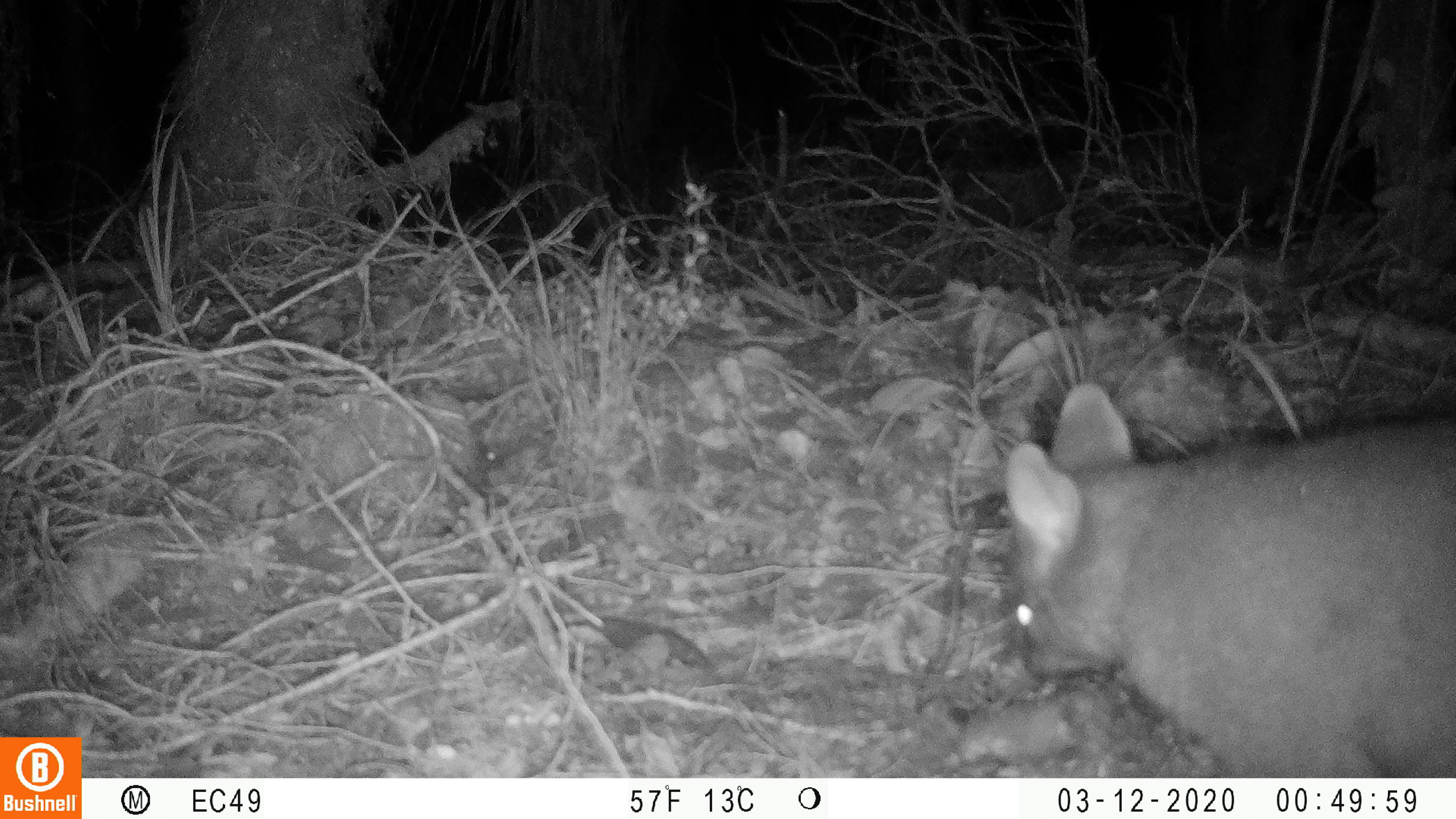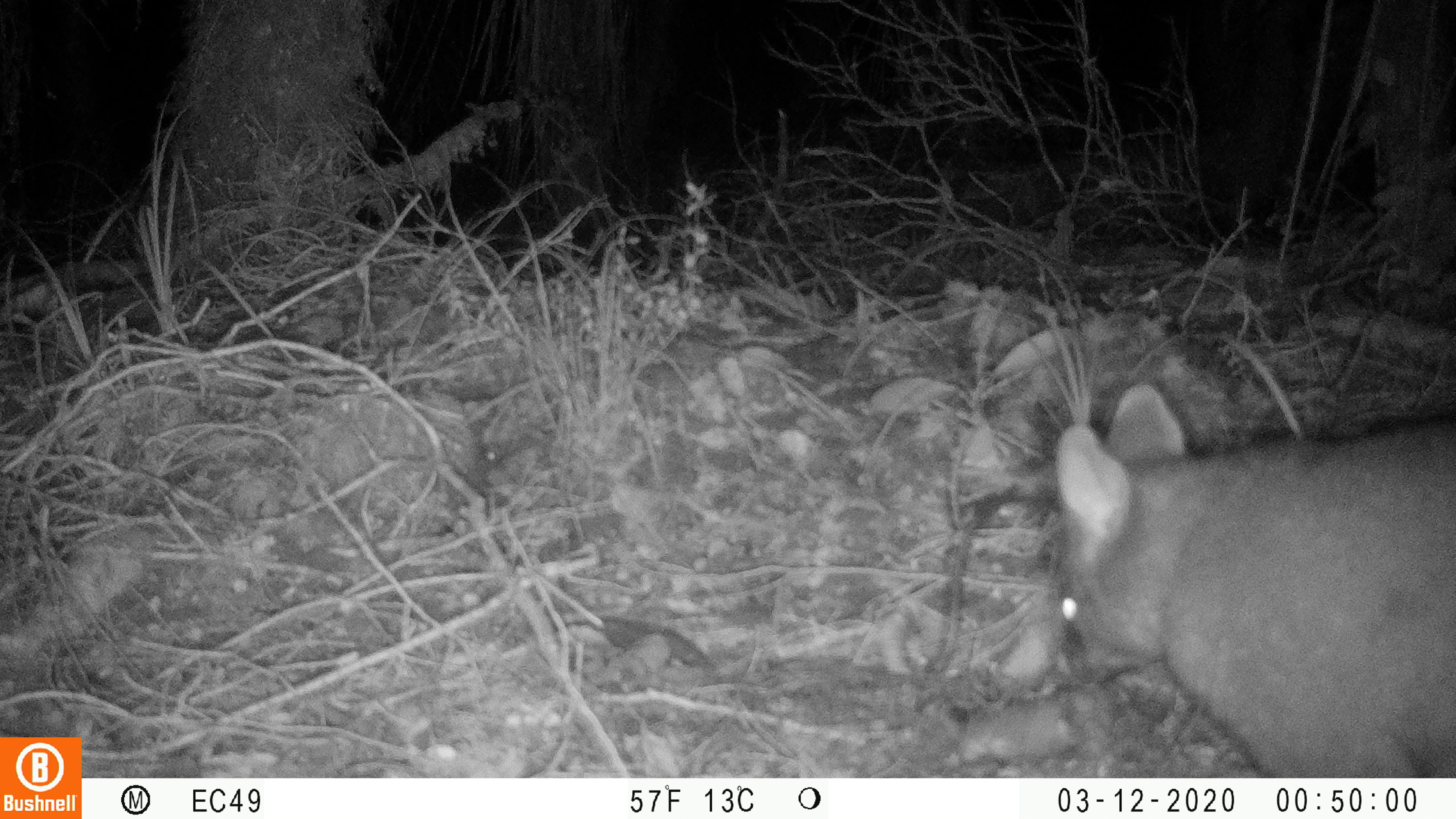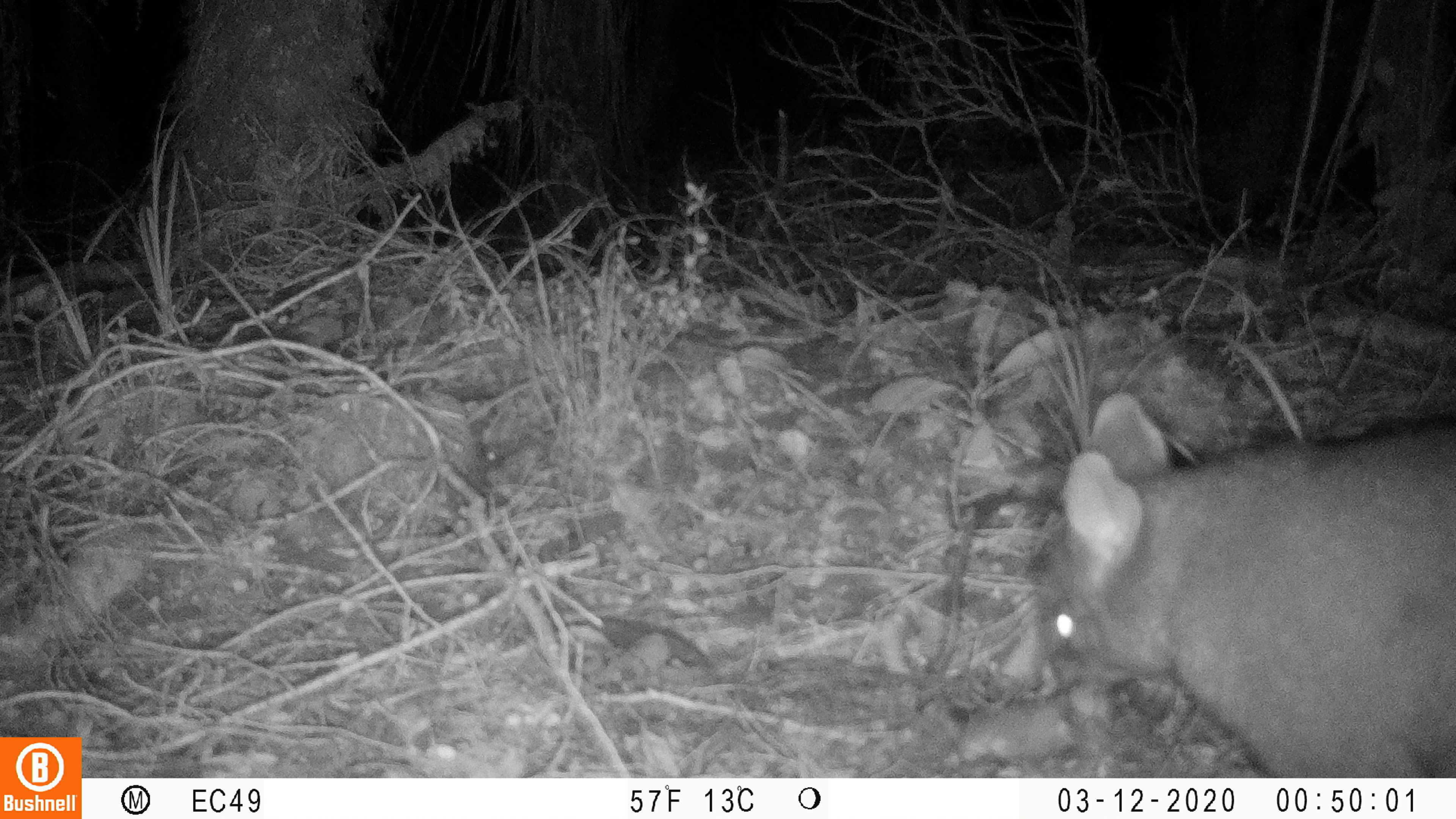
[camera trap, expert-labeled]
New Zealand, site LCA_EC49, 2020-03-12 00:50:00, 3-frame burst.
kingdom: Animalia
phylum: Chordata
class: Mammalia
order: Diprotodontia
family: Phalangeridae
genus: Trichosurus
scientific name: Trichosurus vulpecula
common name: common brushtail possum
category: possum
Possum (common brushtail possum) (Trichosurus vulpecula).